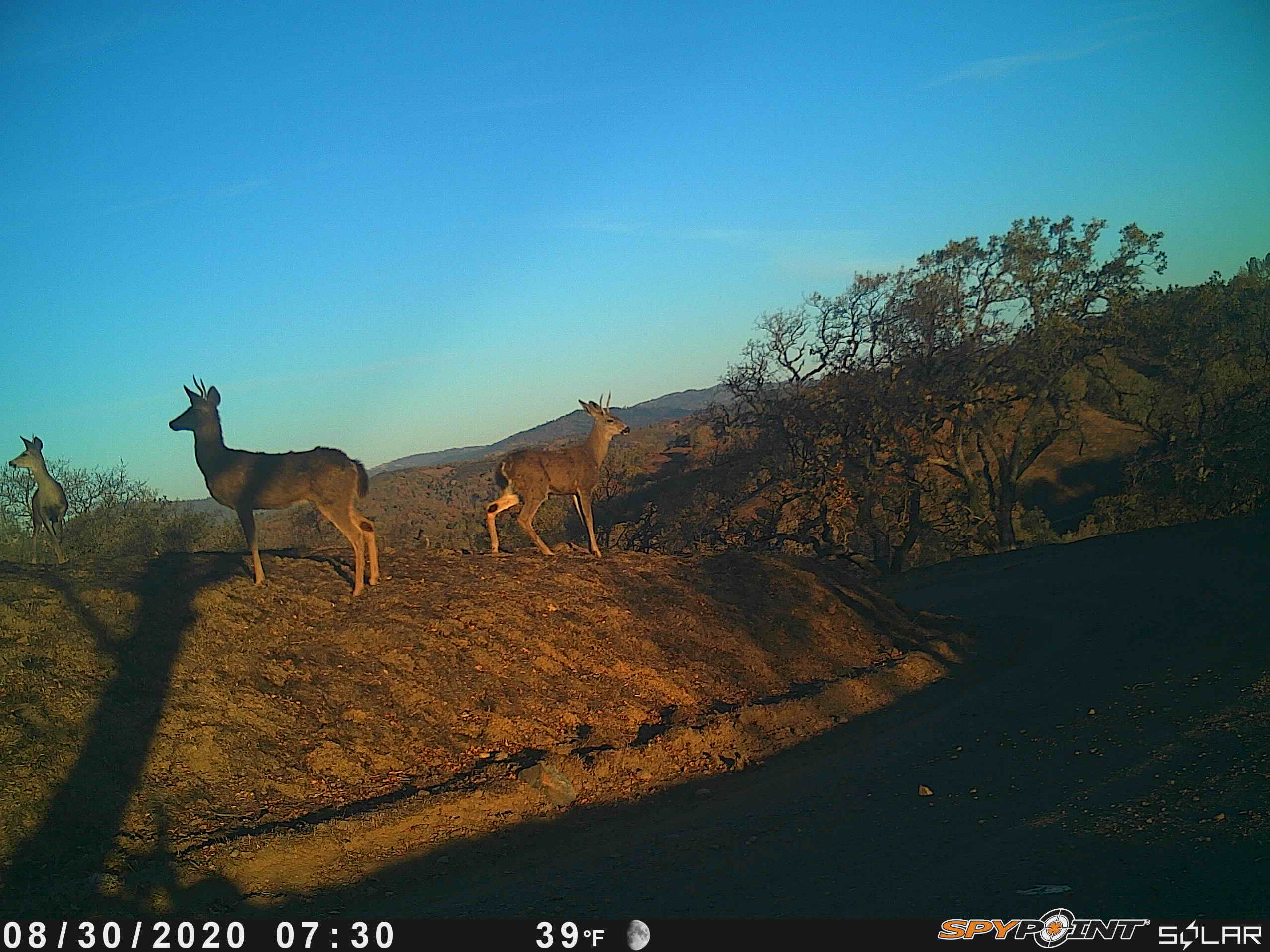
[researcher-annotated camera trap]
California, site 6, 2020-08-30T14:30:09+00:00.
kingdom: Animalia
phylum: Chordata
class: Mammalia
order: Artiodactyla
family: Cervidae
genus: Odocoileus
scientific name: Odocoileus hemionus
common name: mule deer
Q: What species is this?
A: Mule deer (Odocoileus hemionus).